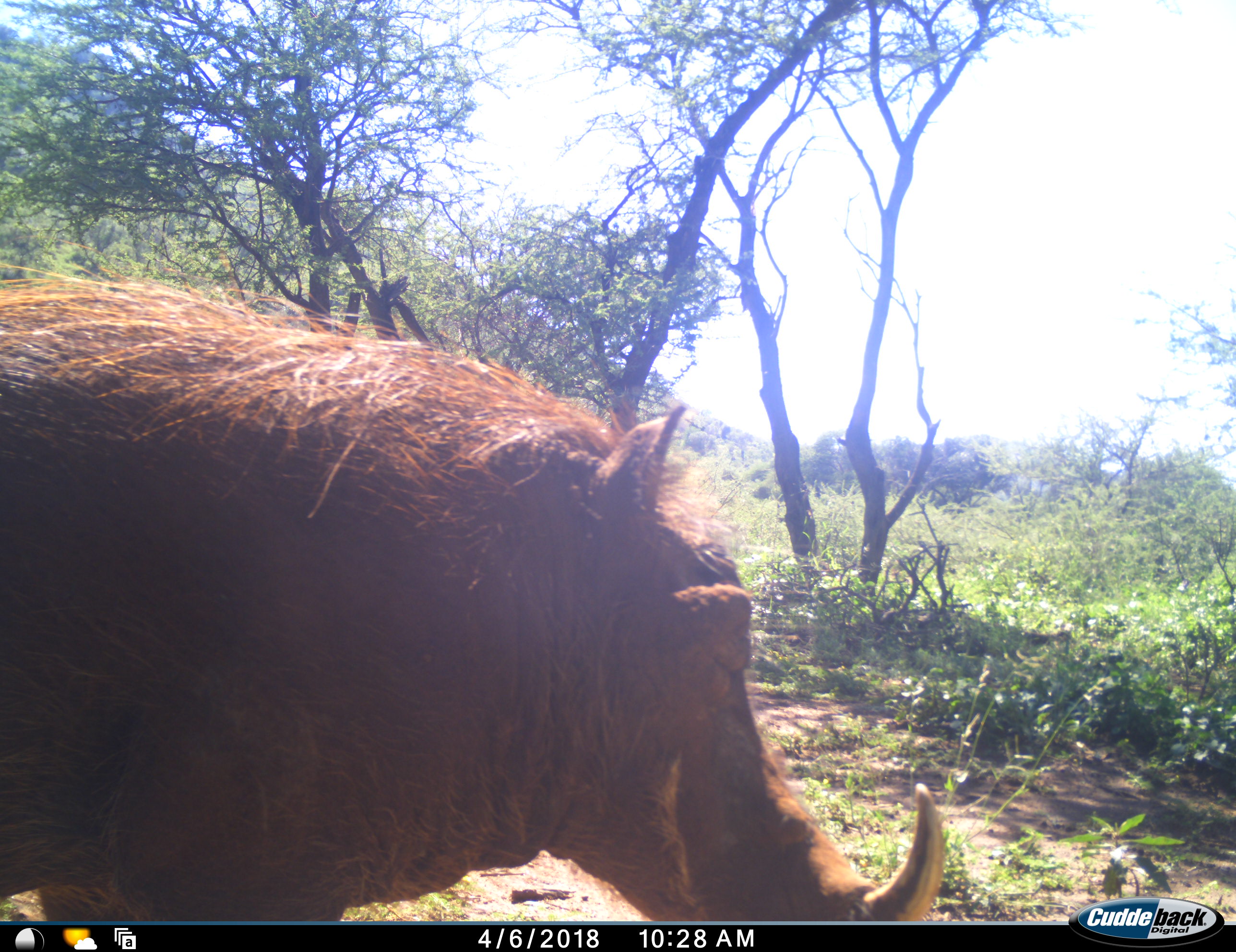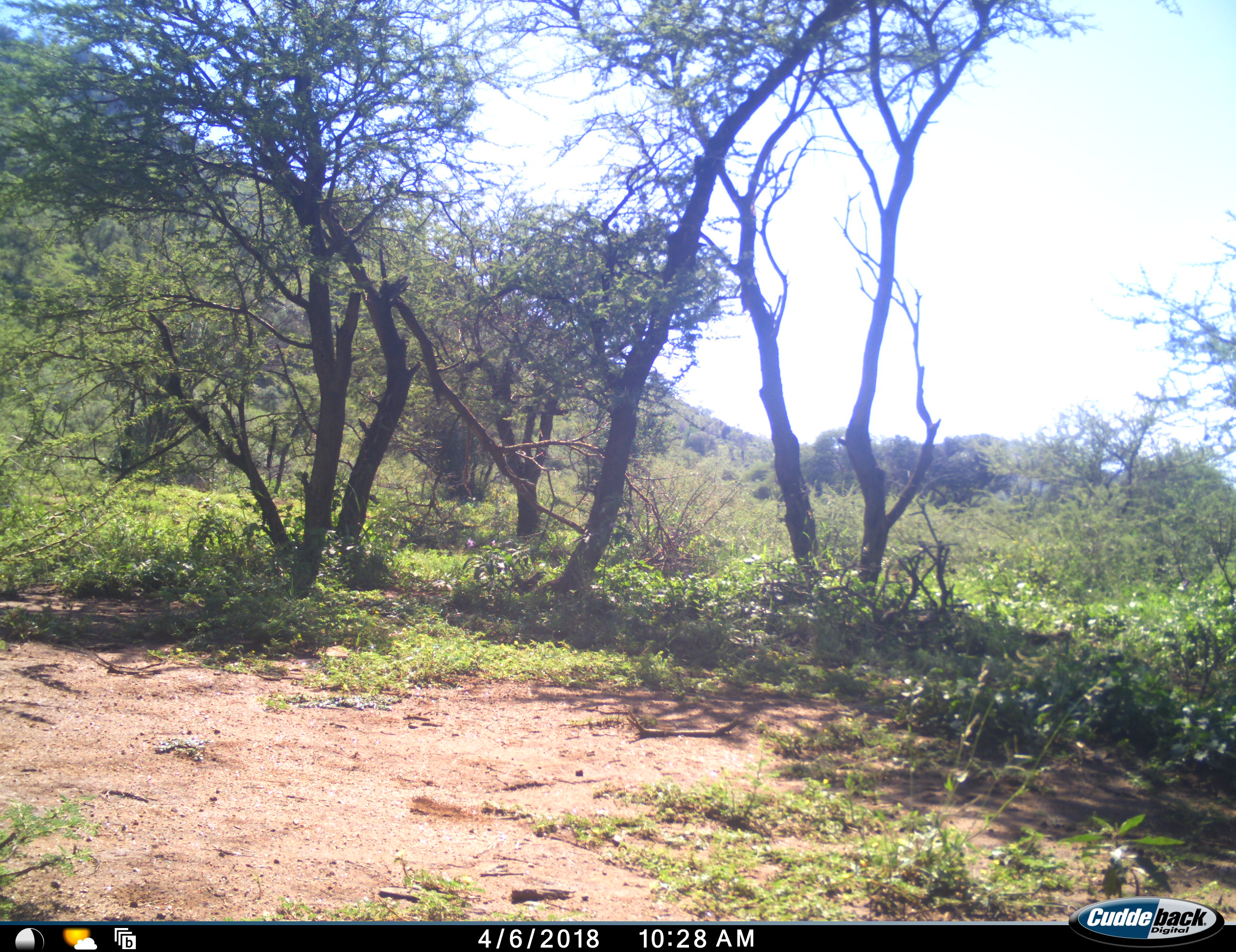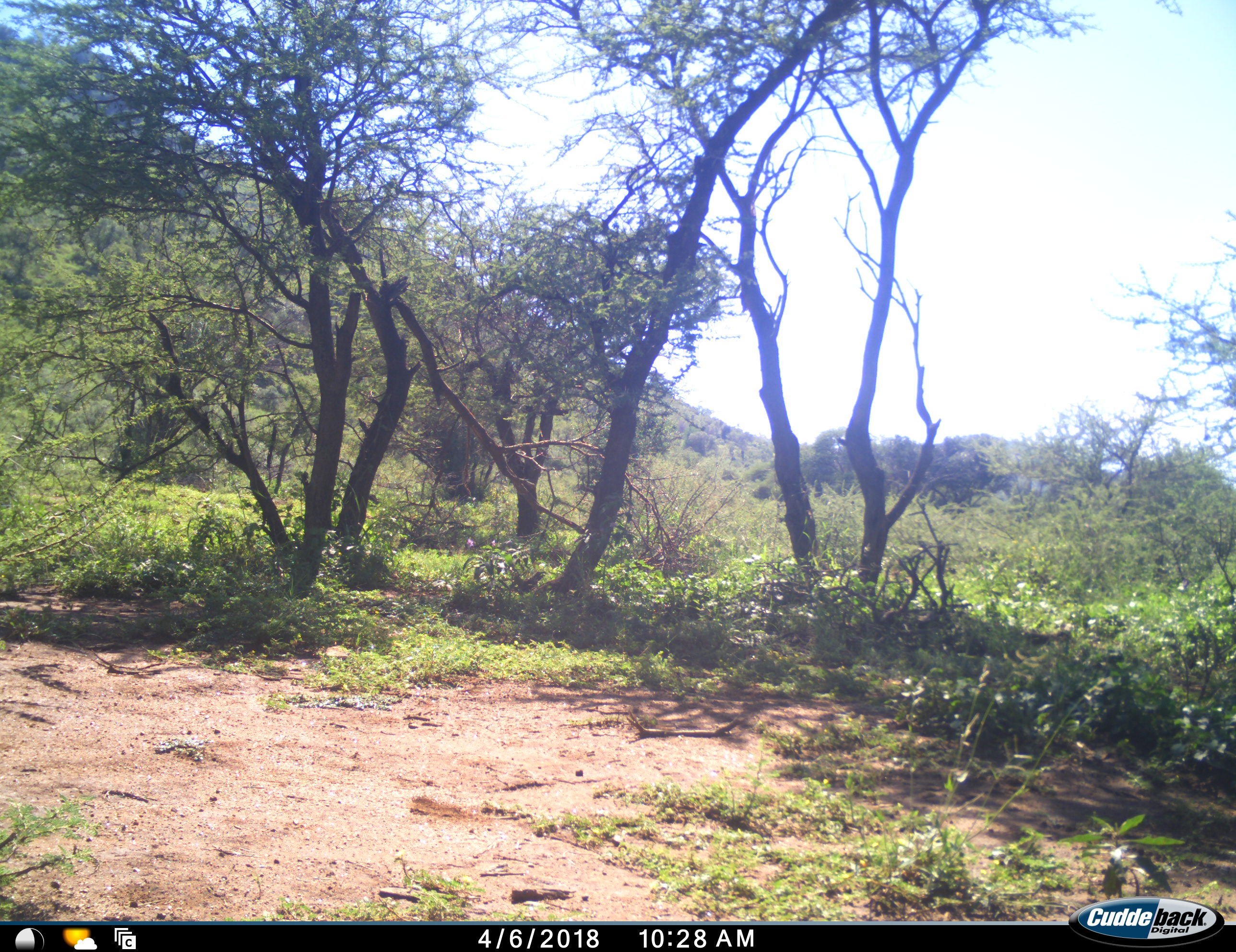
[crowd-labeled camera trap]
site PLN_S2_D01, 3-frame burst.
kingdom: Animalia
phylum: Chordata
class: Mammalia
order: Artiodactyla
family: Suidae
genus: Phacochoerus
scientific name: Phacochoerus africanus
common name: warthog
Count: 1.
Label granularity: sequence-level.